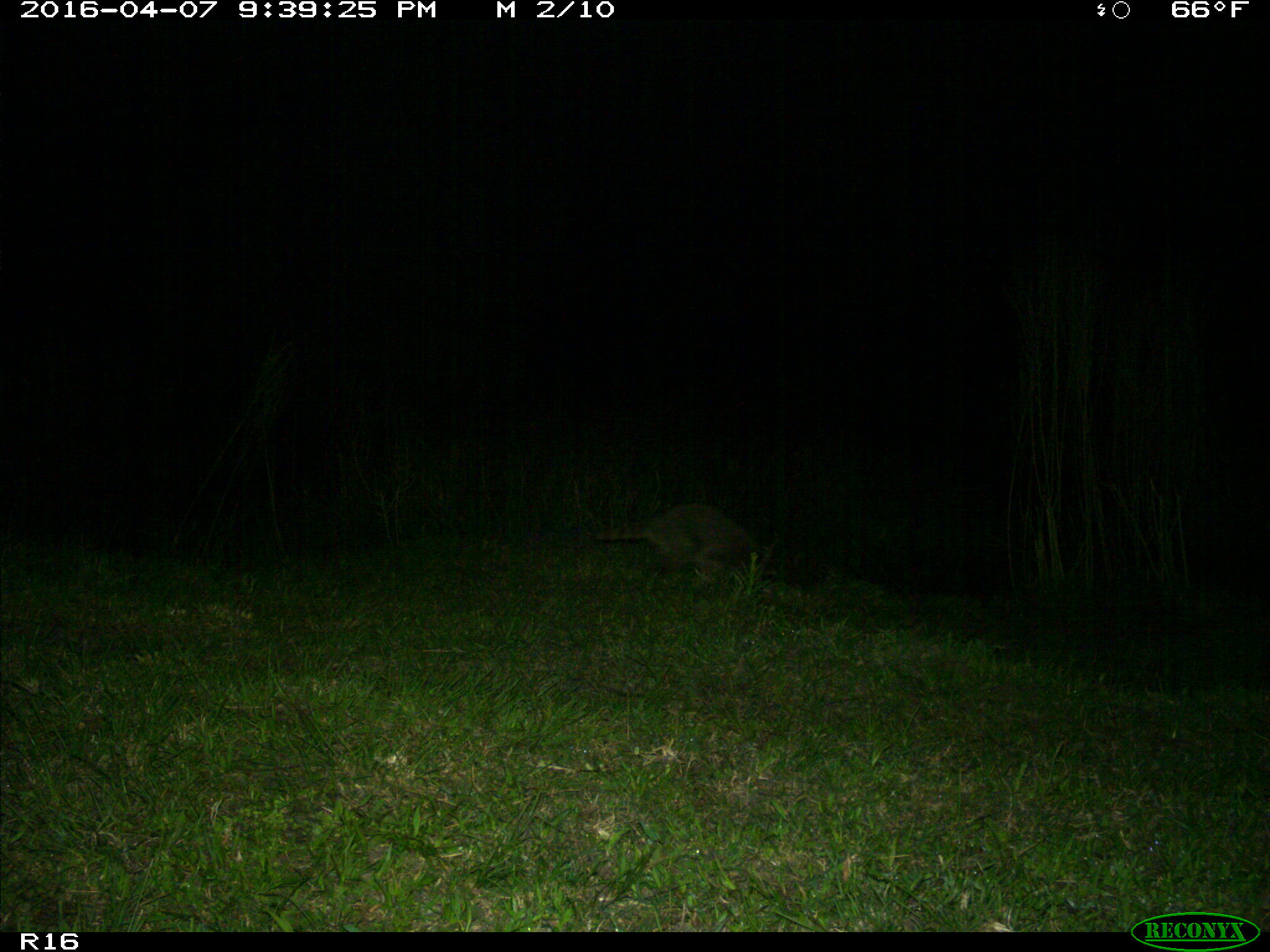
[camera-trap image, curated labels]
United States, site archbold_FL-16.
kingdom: Animalia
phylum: Chordata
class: Mammalia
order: Carnivora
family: Procyonidae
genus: Procyon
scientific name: Procyon lotor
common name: common raccoon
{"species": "Procyon lotor (common raccoon)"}